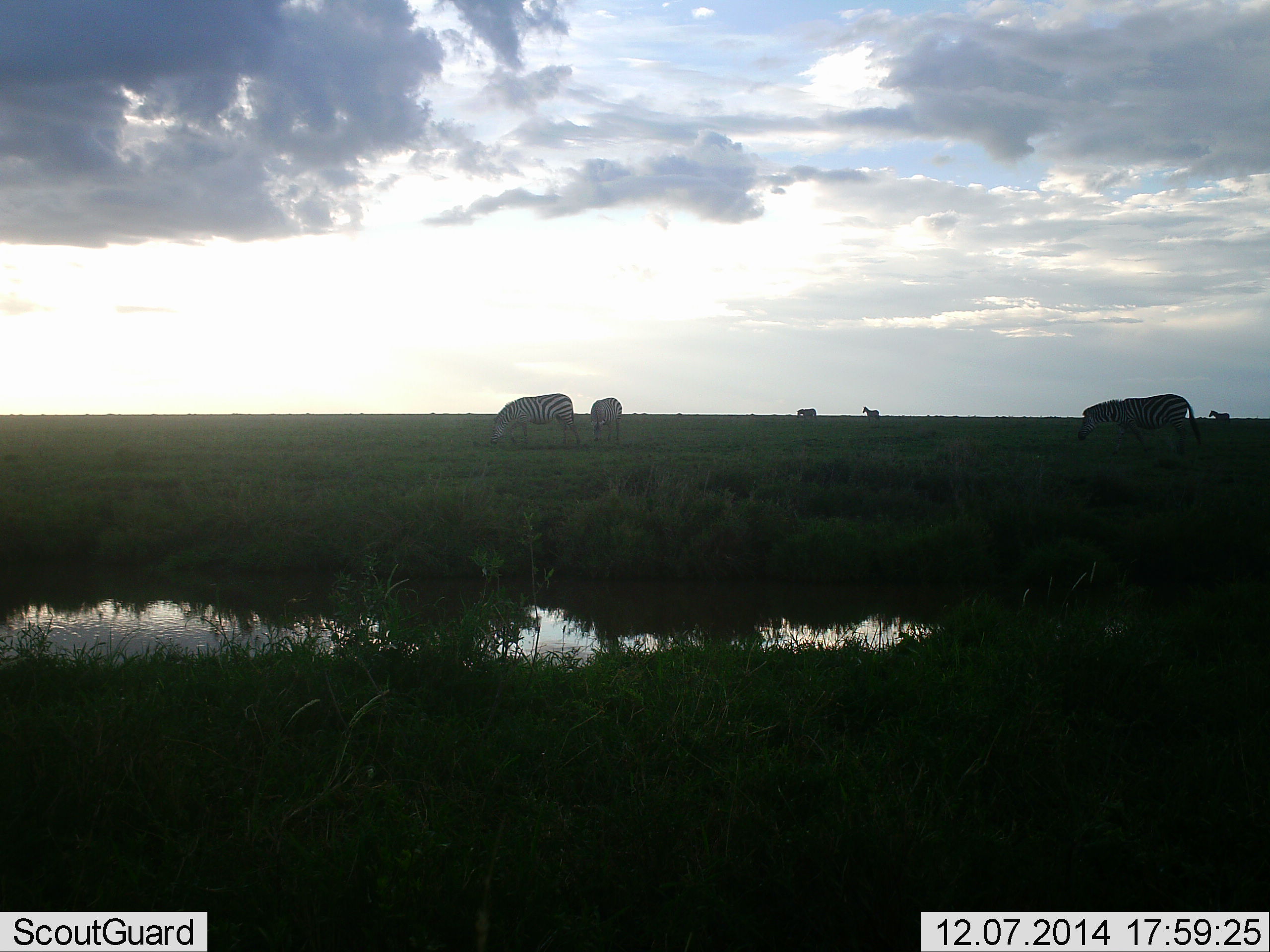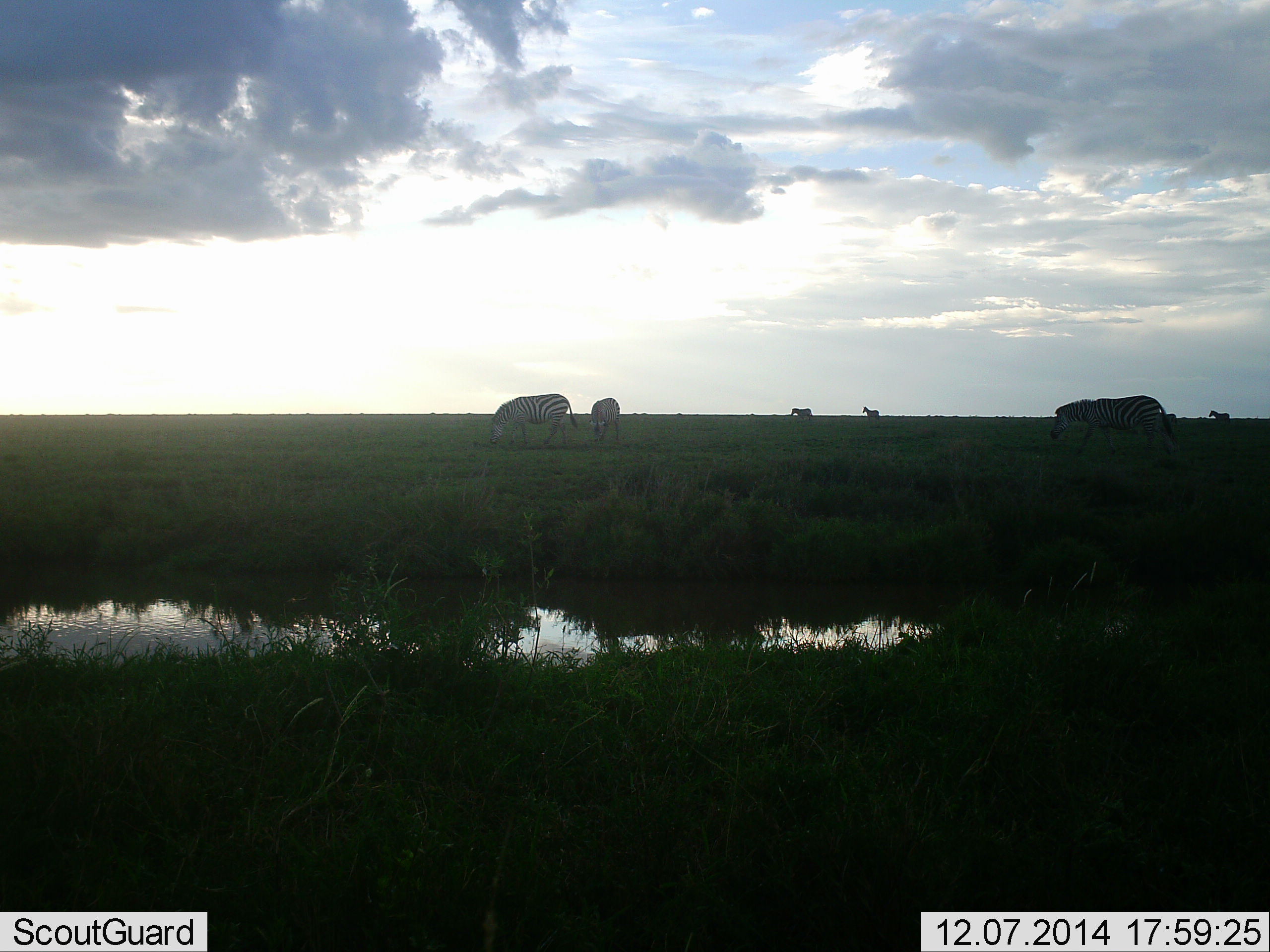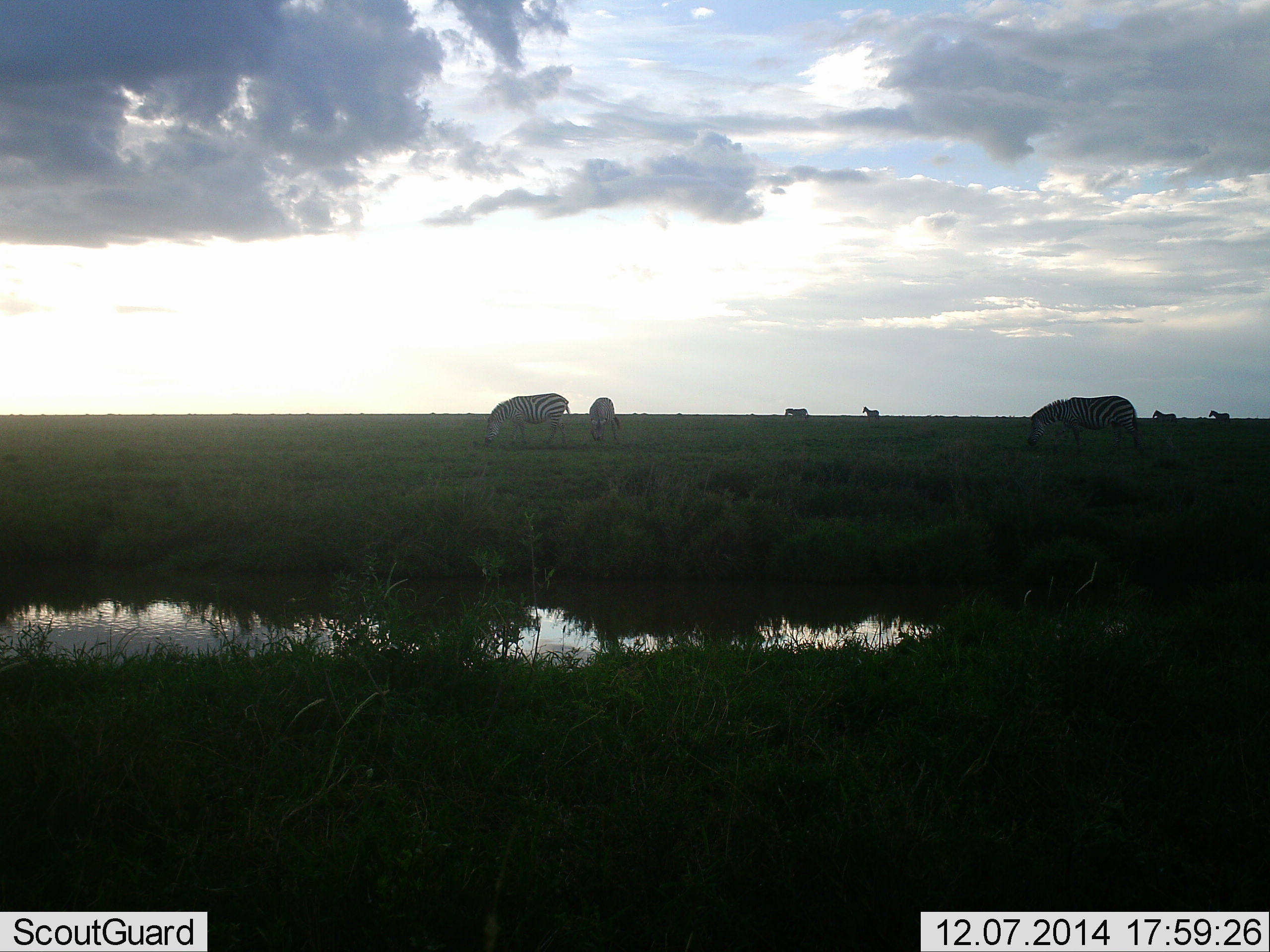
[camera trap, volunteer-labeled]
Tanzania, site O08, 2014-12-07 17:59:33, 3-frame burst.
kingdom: Animalia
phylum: Chordata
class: Mammalia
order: Perissodactyla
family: Equidae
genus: Equus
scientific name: Equus quagga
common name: plains zebra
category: zebra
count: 7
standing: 50%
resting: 0%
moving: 70%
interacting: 0%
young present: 0%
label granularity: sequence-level